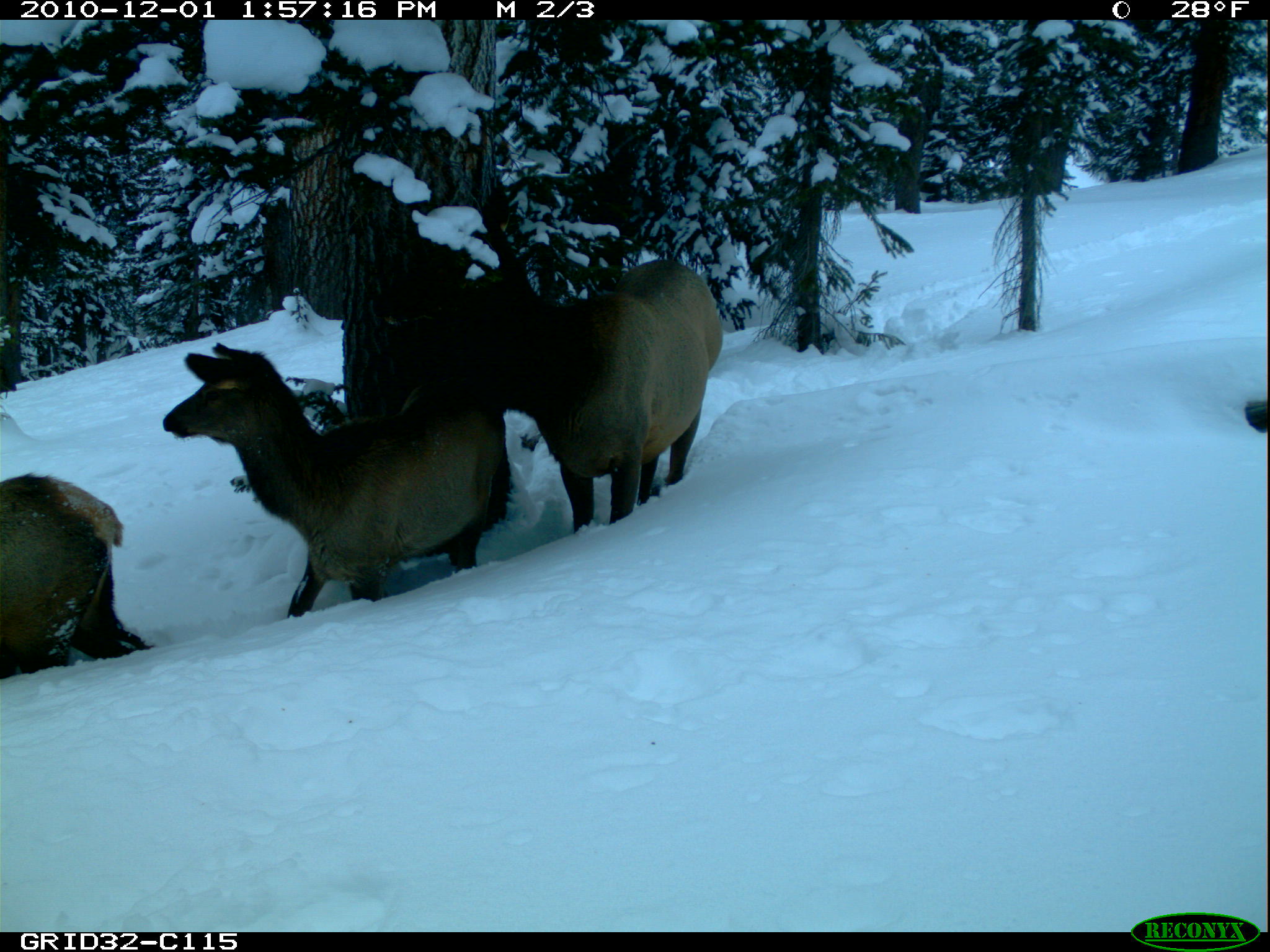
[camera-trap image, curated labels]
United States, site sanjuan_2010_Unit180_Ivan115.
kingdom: Animalia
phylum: Chordata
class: Mammalia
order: Artiodactyla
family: Cervidae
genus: Cervus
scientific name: Cervus elaphus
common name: red deer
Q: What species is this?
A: Cervus elaphus (red deer).